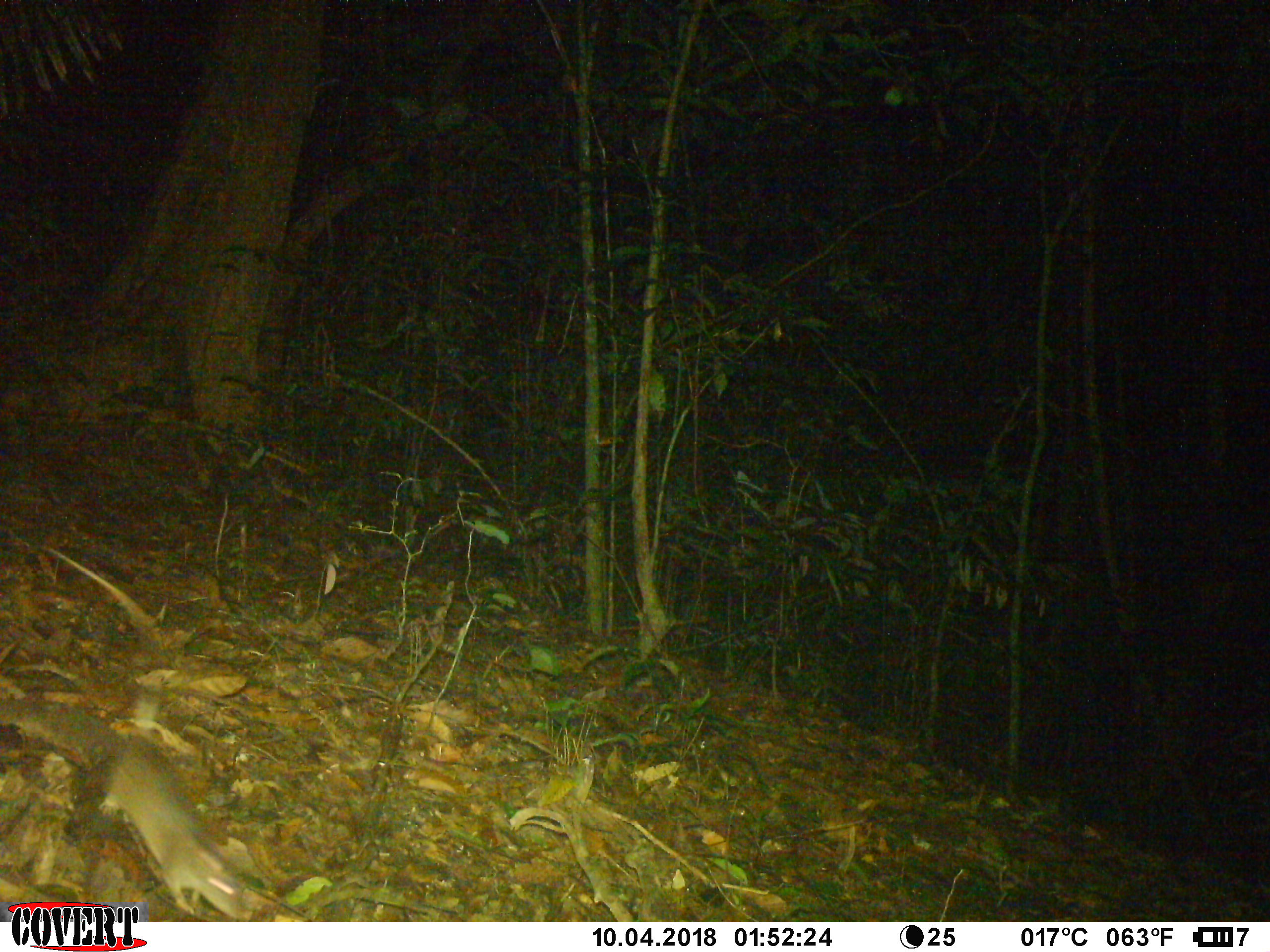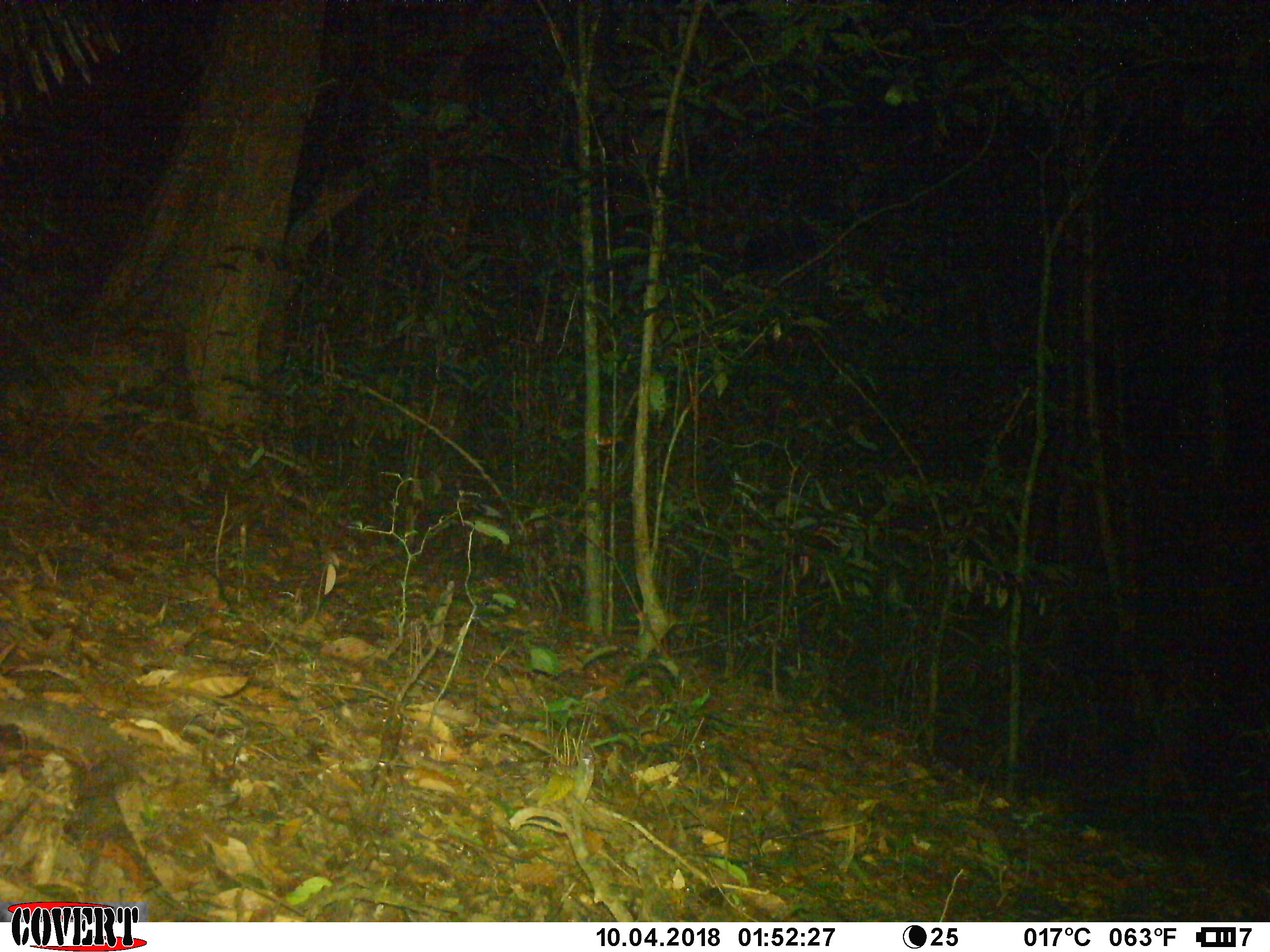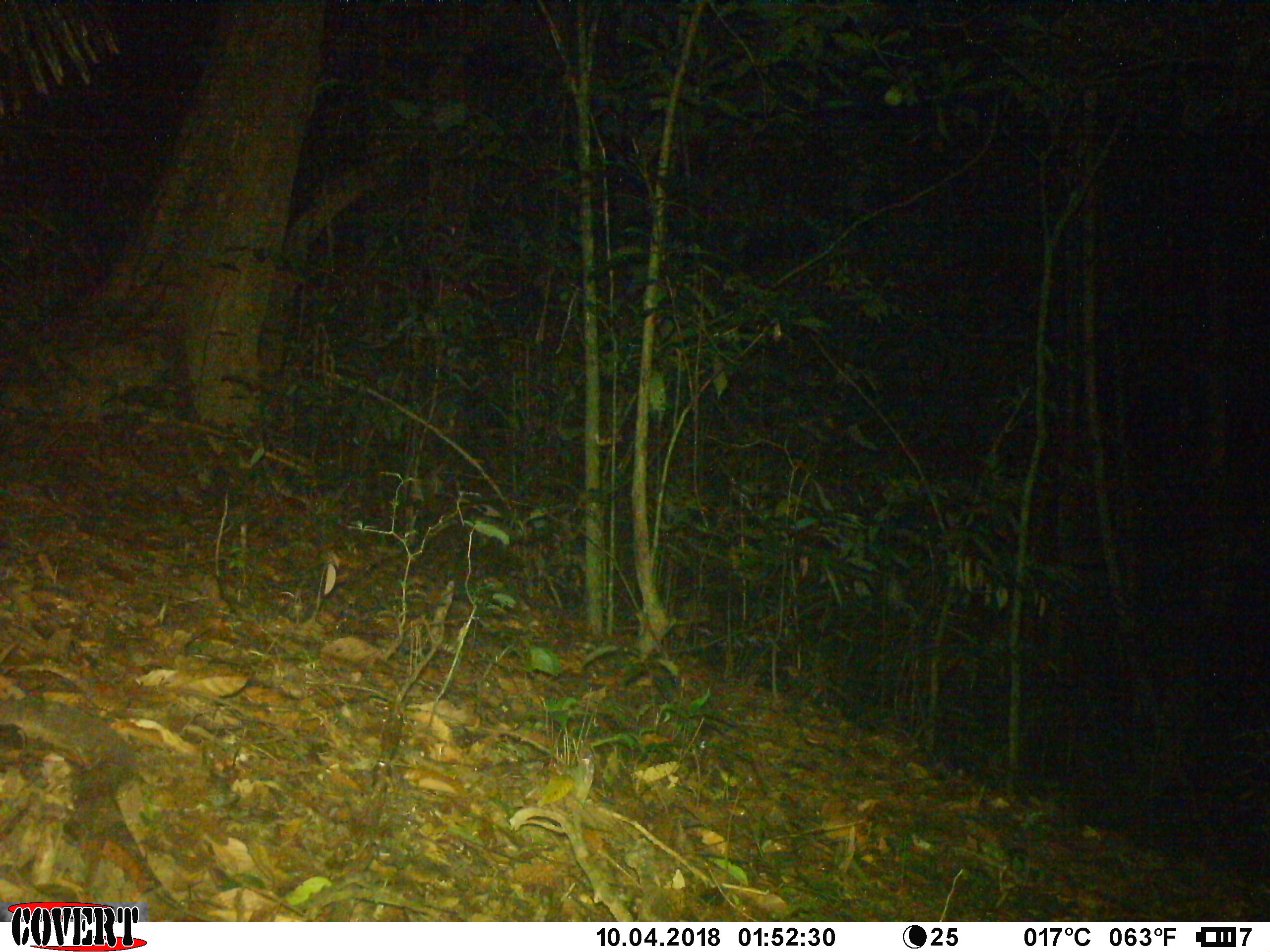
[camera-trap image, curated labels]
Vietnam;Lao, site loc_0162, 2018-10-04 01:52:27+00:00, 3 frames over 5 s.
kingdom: Animalia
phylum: Chordata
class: Mammalia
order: Rodentia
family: Muridae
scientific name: Muridae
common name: old-world mice and rats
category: unidentified murid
Unidentified murid (old-world mice and rats) (Muridae). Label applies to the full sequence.